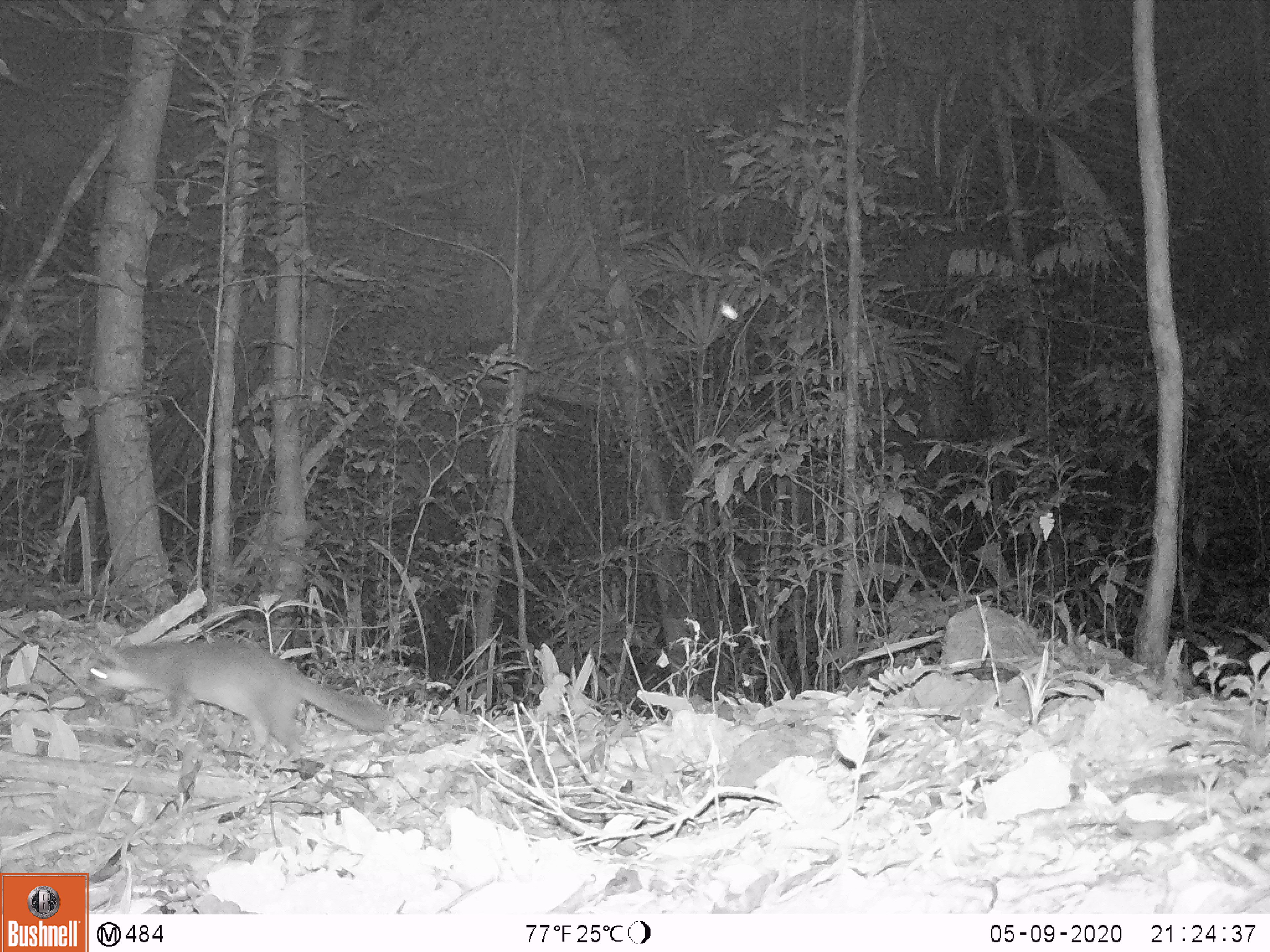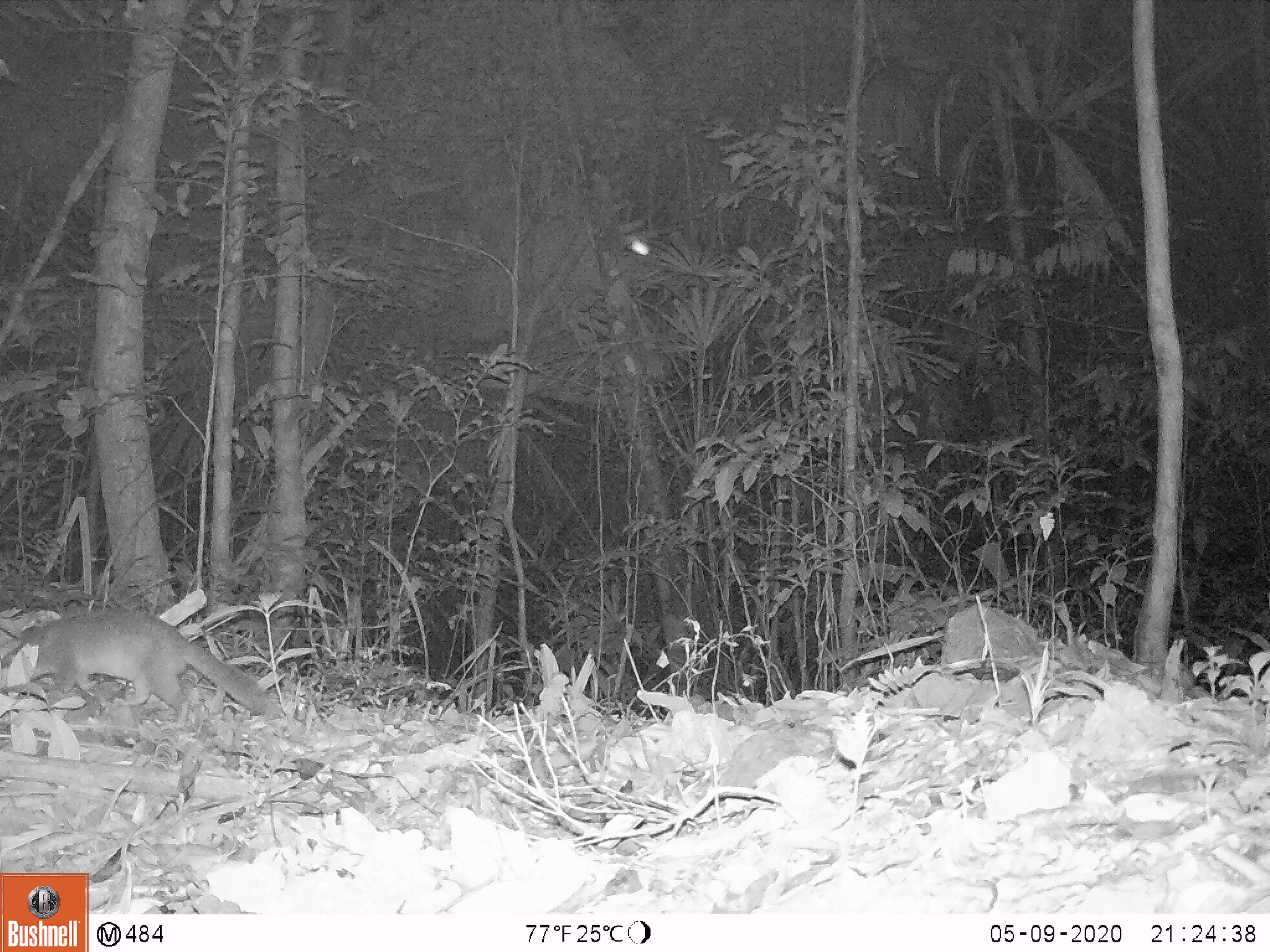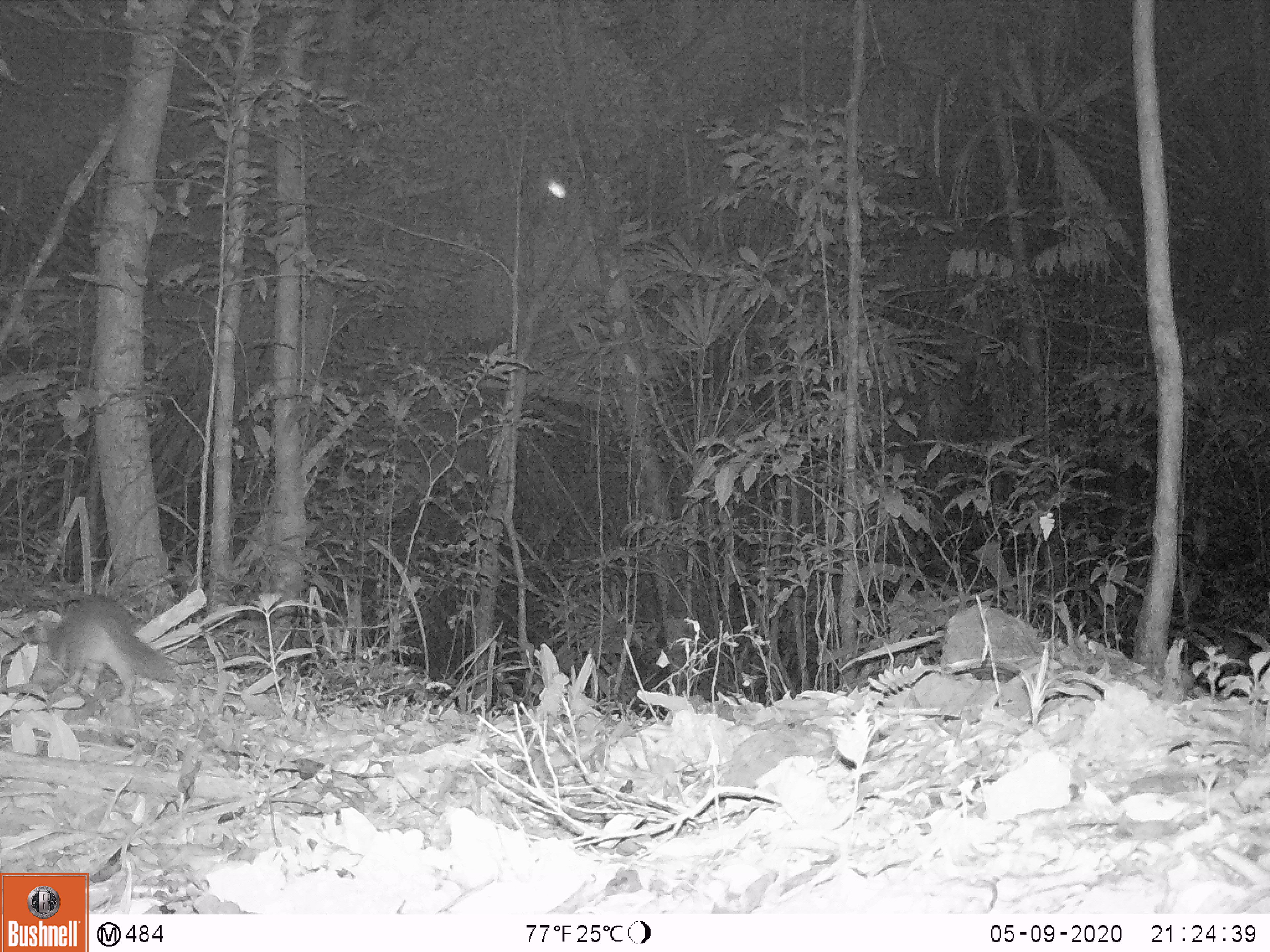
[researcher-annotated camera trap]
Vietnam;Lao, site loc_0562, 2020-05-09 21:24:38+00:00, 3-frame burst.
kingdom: Animalia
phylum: Chordata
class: Mammalia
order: Carnivora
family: Mustelidae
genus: Melogale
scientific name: Melogale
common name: ferret badger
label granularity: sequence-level